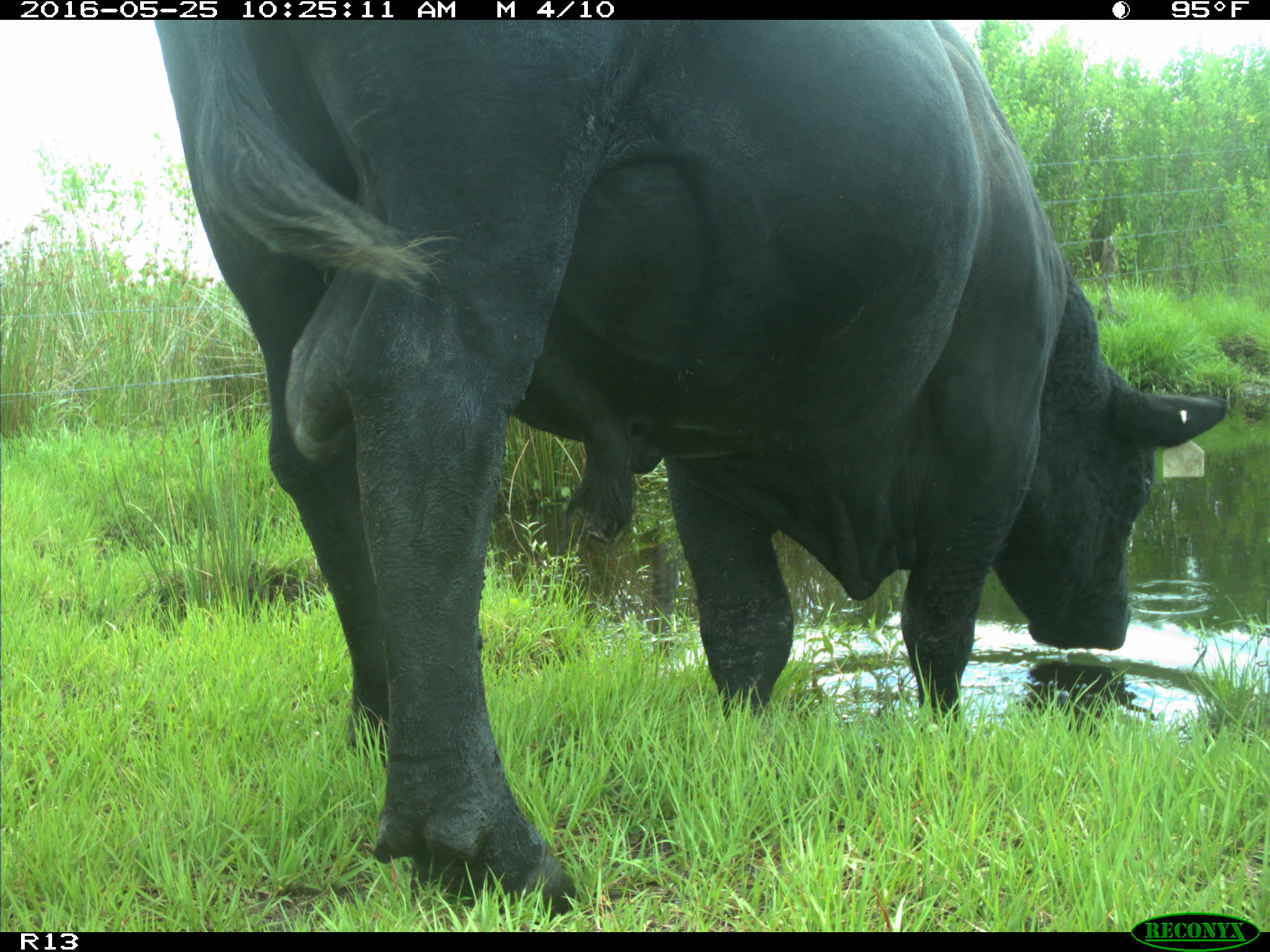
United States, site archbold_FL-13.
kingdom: Animalia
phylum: Chordata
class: Mammalia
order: Artiodactyla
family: Bovidae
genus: Bos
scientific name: Bos taurus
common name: domestic cow